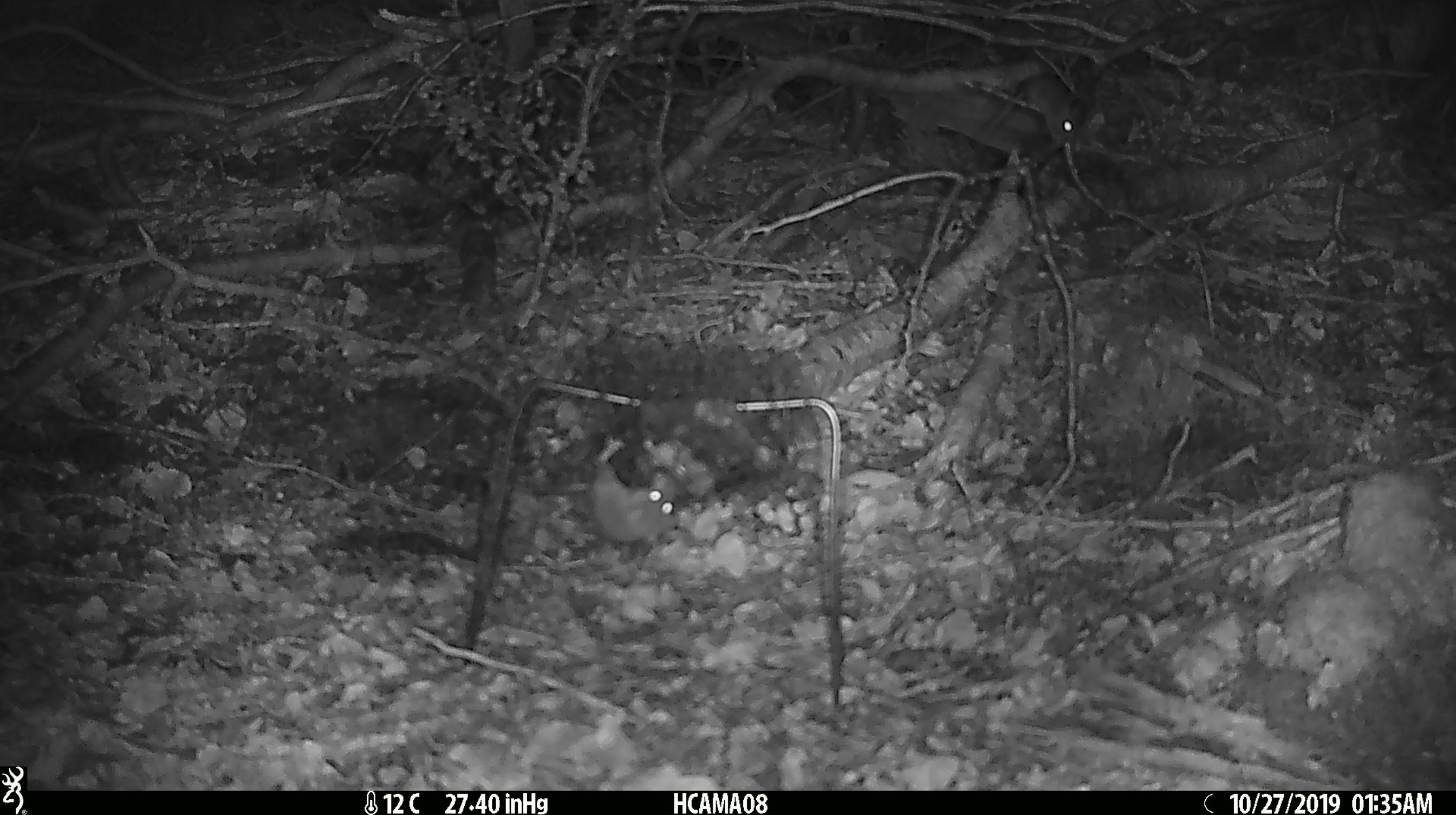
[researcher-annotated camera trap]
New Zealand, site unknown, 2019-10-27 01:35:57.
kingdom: Animalia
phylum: Chordata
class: Mammalia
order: Rodentia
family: Muridae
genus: Mus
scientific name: Mus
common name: mouse